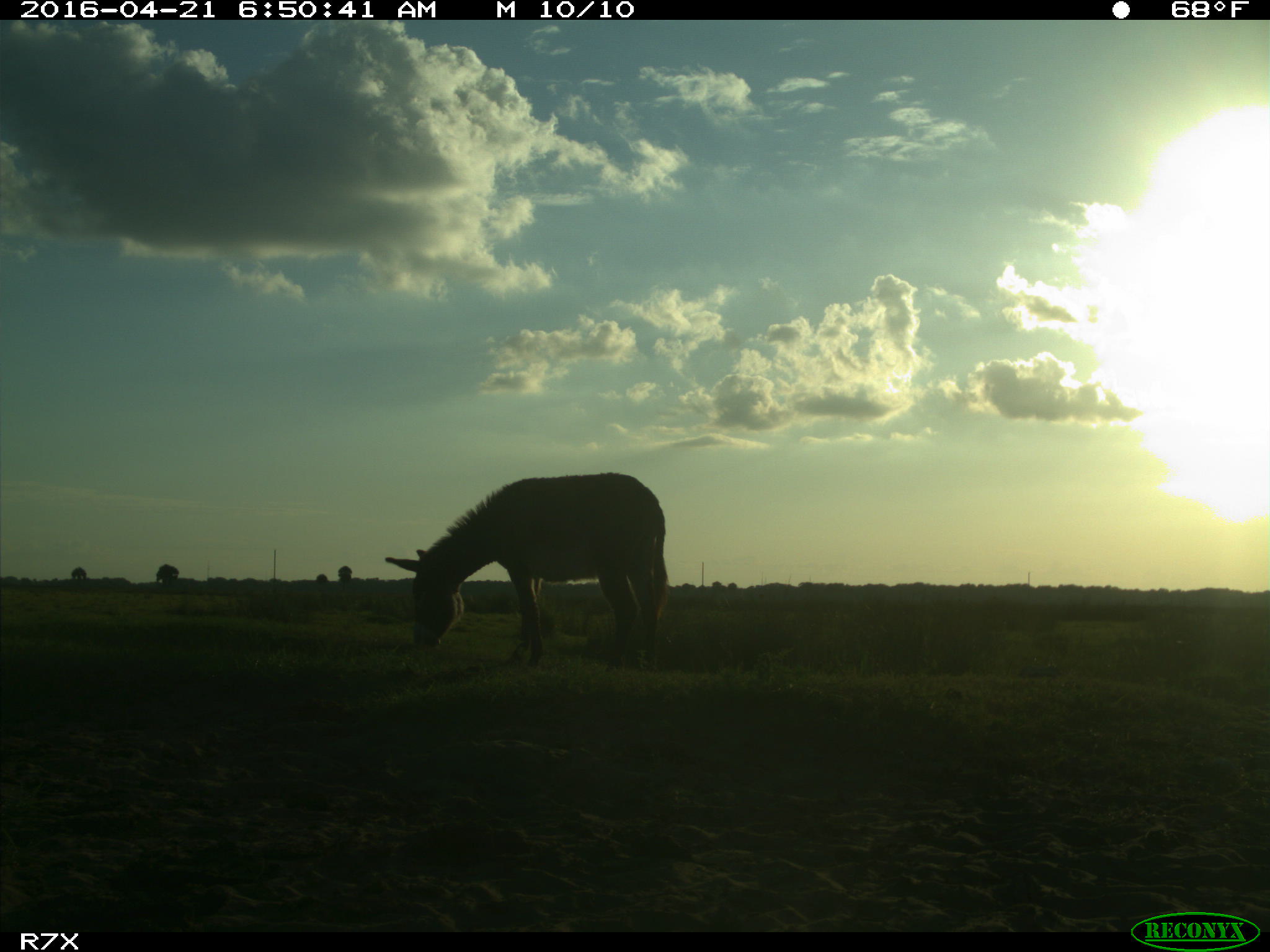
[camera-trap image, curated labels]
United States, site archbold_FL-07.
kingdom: Animalia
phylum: Chordata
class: Mammalia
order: Artiodactyla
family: Bovidae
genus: Bos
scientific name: Bos taurus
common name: domestic cow